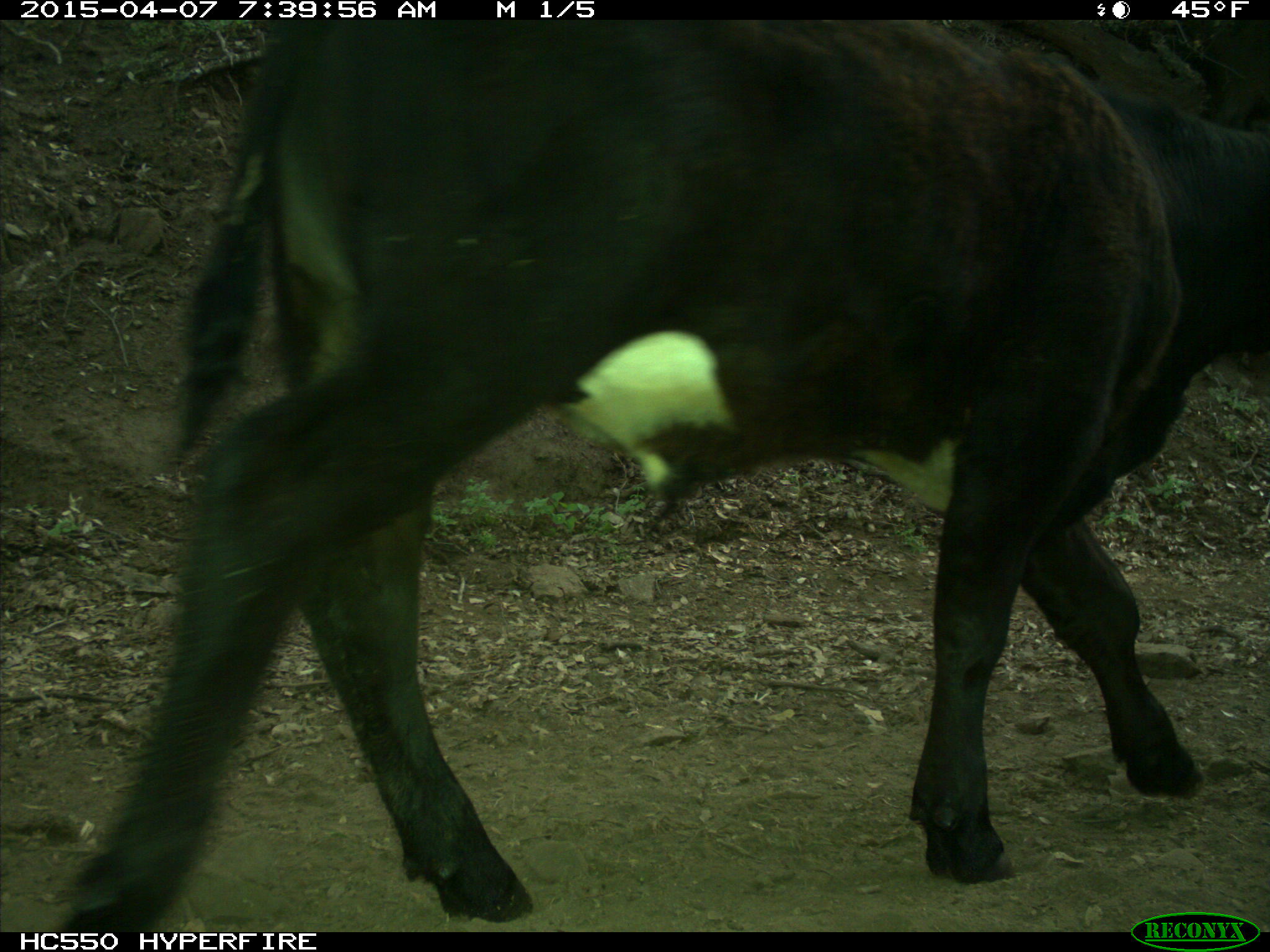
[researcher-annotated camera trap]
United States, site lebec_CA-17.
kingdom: Animalia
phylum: Chordata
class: Mammalia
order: Artiodactyla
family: Bovidae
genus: Bos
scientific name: Bos taurus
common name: domestic cow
Bos taurus (domestic cow).